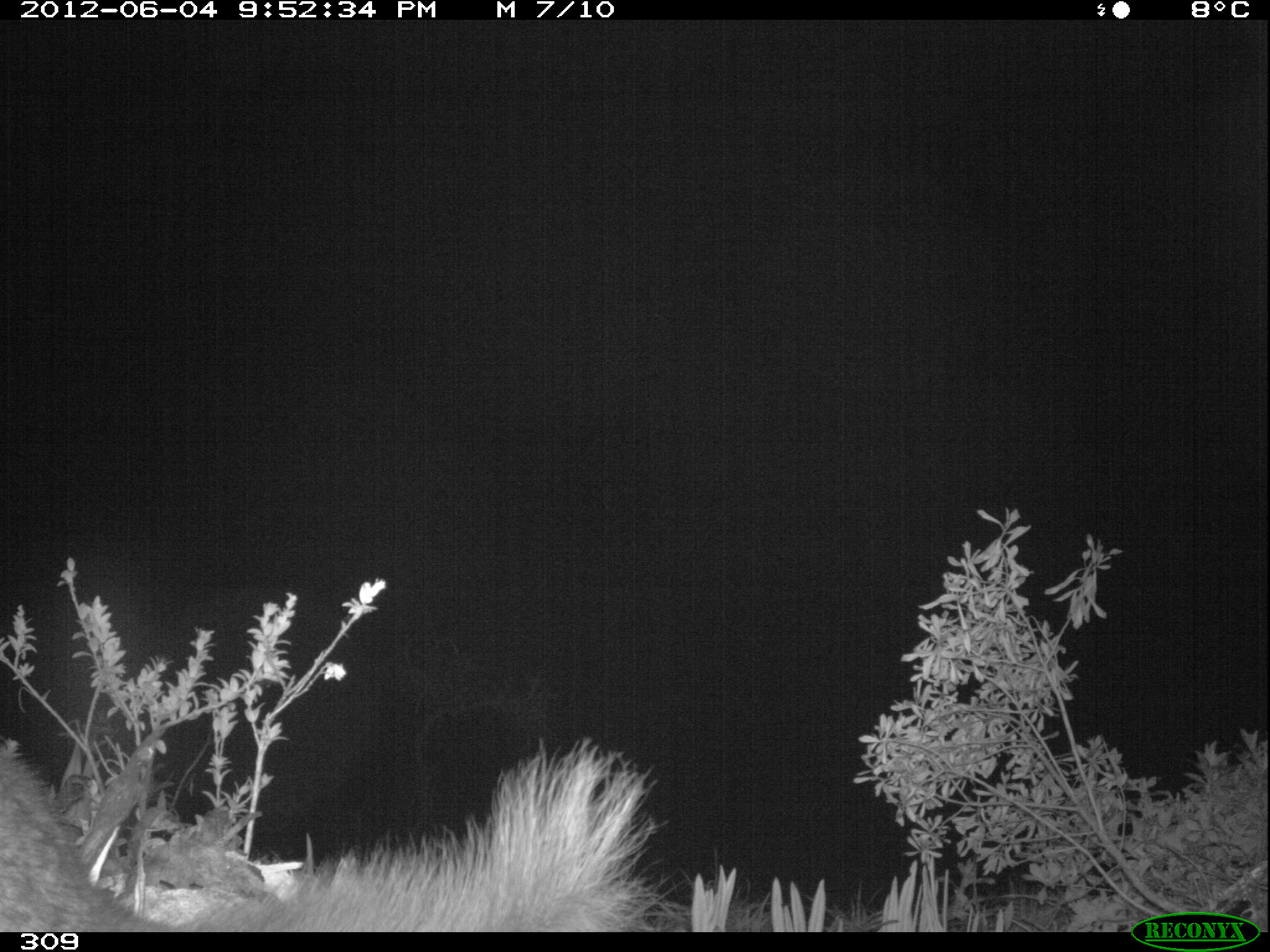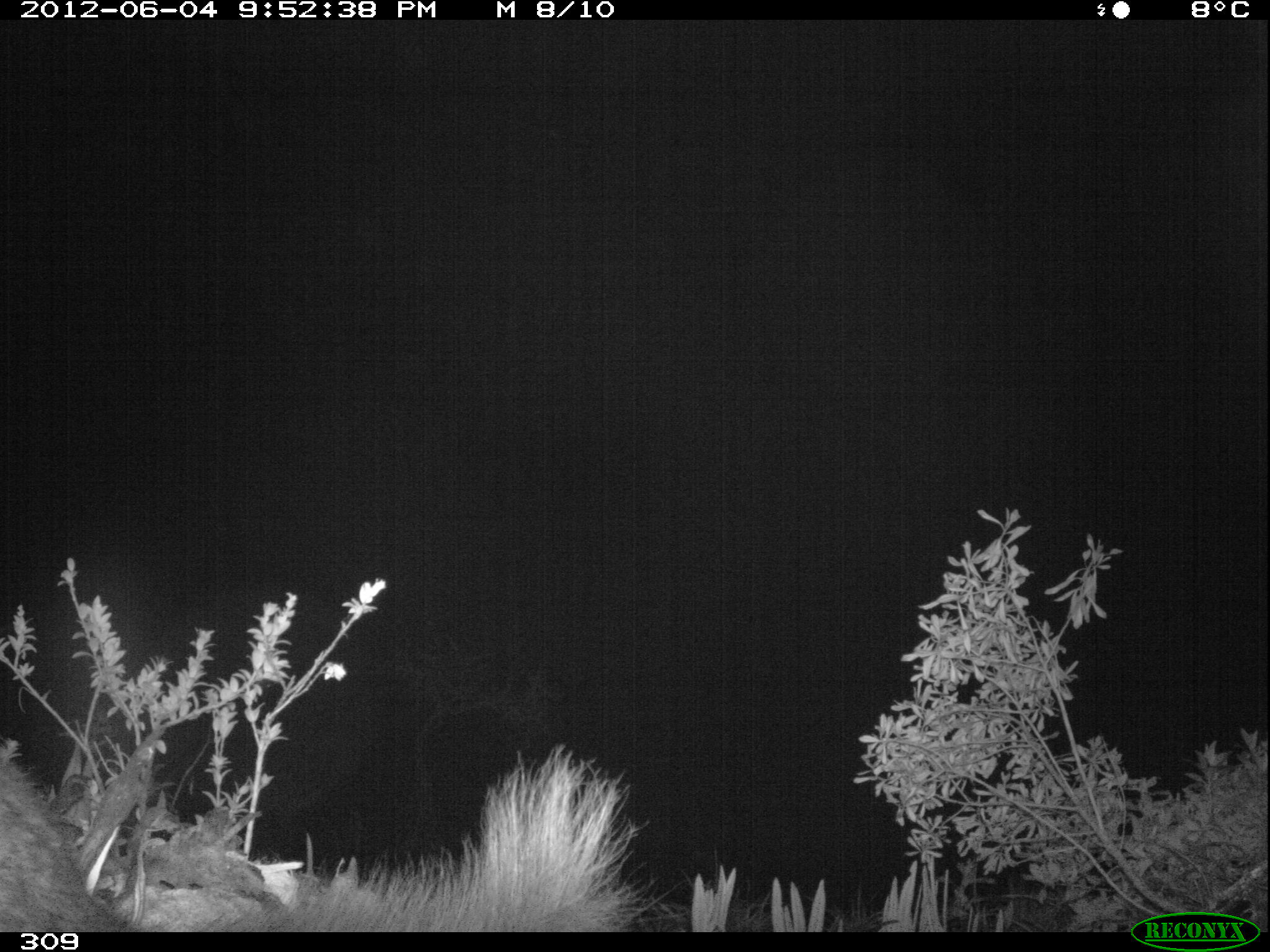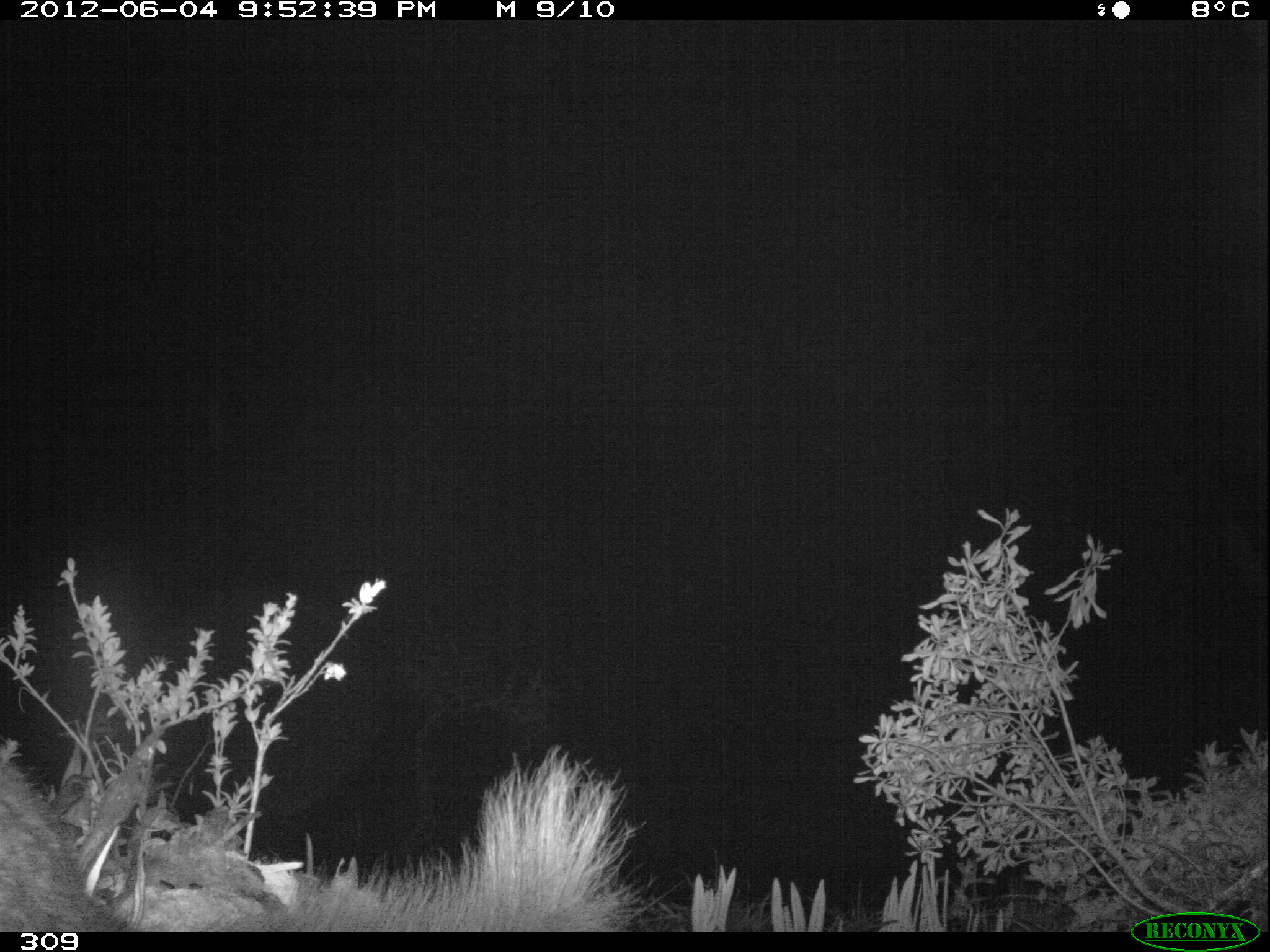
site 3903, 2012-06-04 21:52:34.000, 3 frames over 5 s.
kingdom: Animalia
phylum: Chordata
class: Mammalia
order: Rodentia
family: Chinchillidae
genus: Lagidium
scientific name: Lagidium viscacia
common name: mountain viscacha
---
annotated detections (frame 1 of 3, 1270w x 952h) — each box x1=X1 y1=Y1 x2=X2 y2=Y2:
lagidium viscacia: x1=0 y1=738 x2=670 y2=932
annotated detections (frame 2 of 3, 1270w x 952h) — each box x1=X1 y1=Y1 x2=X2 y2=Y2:
lagidium viscacia: x1=0 y1=742 x2=661 y2=933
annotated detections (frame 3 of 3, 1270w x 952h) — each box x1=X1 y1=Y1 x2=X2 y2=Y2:
lagidium viscacia: x1=0 y1=730 x2=632 y2=934